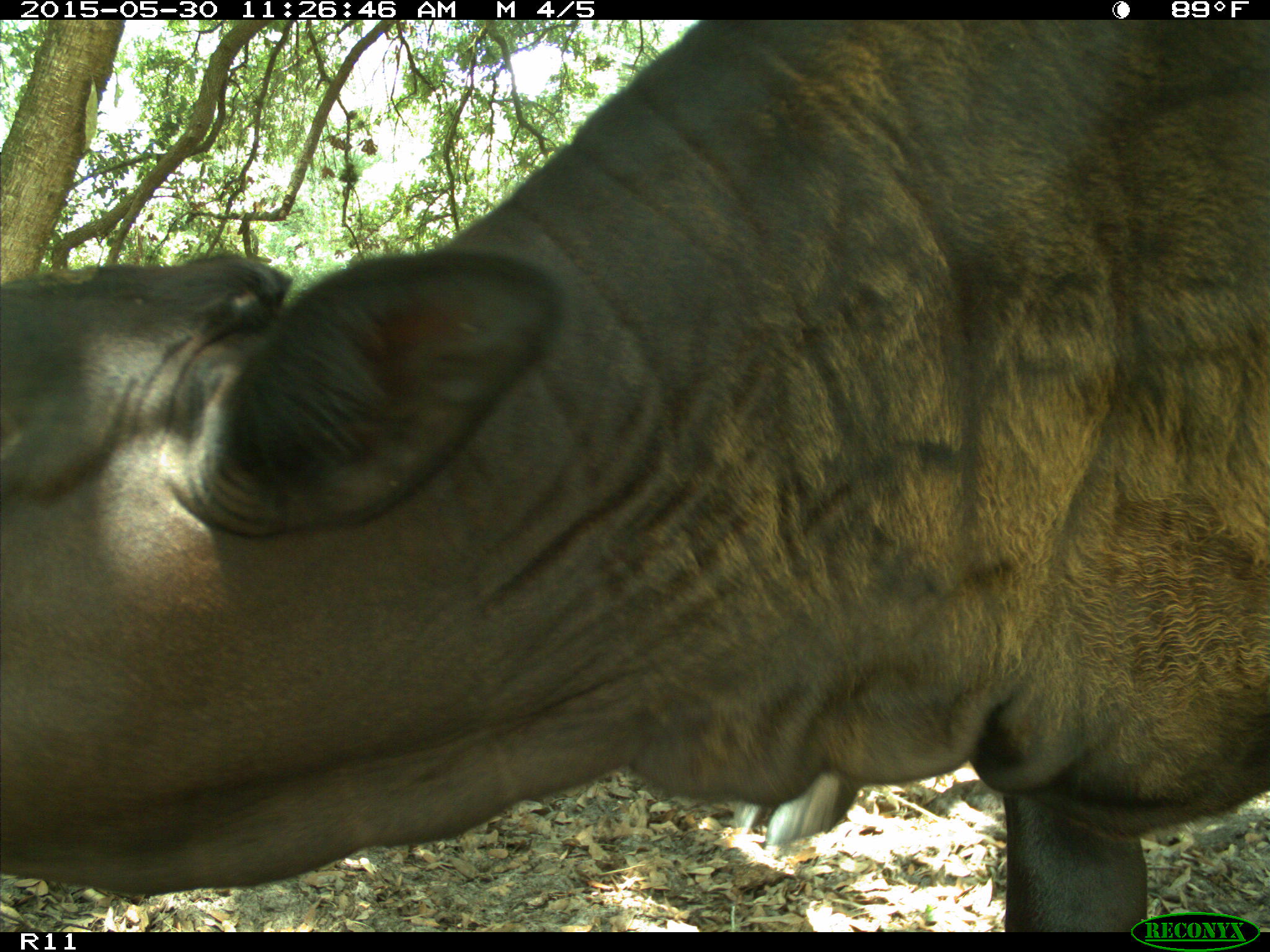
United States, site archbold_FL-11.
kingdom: Animalia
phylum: Chordata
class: Mammalia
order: Artiodactyla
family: Bovidae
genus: Bos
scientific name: Bos taurus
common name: domestic cow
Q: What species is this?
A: Bos taurus (domestic cow).